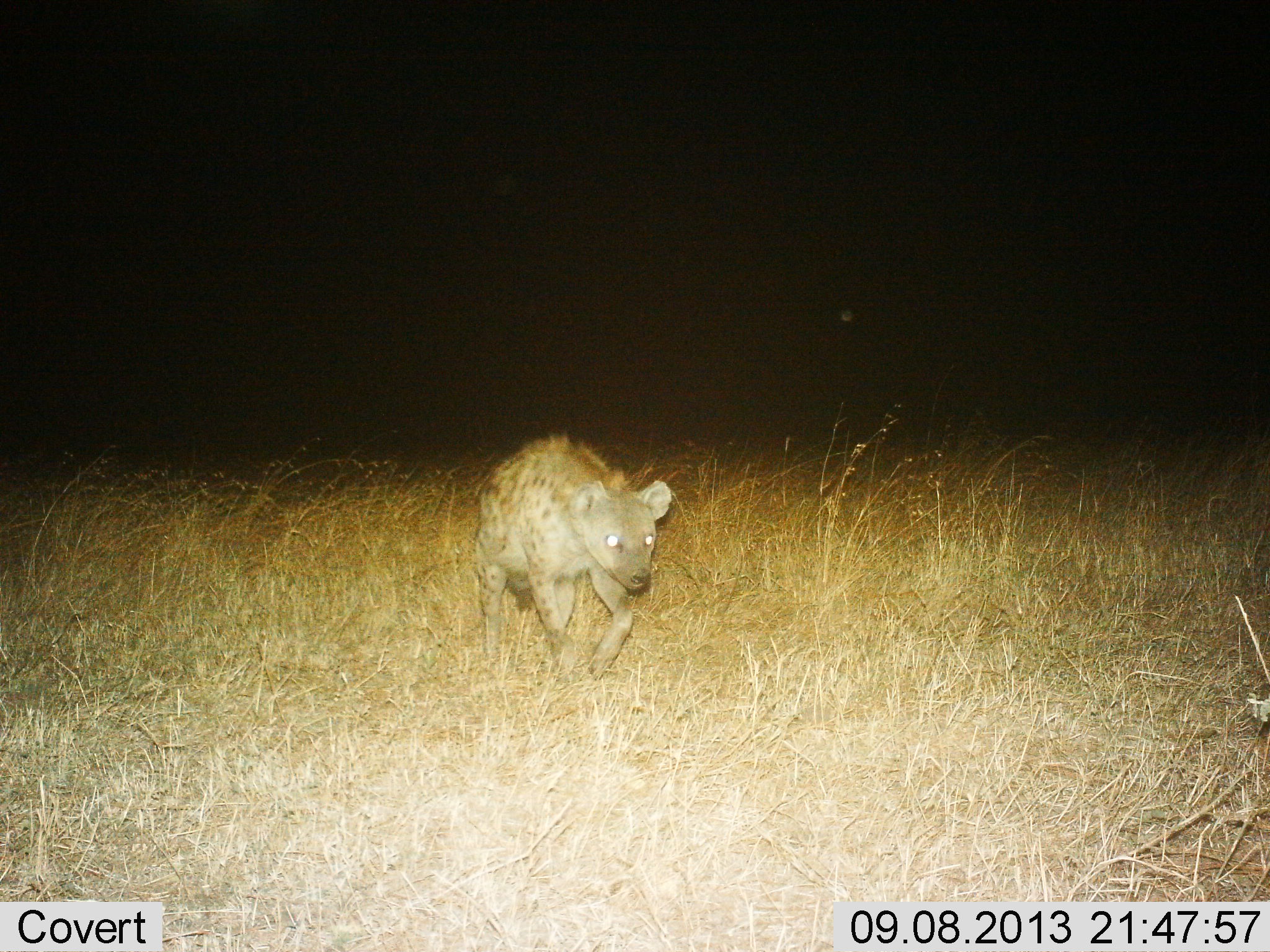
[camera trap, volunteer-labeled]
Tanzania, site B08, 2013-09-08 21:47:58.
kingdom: Animalia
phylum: Chordata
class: Mammalia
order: Carnivora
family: Hyaenidae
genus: Crocuta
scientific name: Crocuta crocuta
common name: spotted hyena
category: hyenaspotted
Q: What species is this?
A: Hyenaspotted (spotted hyena) (Crocuta crocuta).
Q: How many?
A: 1.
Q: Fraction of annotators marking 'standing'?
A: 11%.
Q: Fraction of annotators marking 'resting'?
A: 0%.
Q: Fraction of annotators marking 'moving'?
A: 92%.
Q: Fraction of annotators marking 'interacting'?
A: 0%.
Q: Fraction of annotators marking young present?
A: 0%.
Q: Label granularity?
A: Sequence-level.